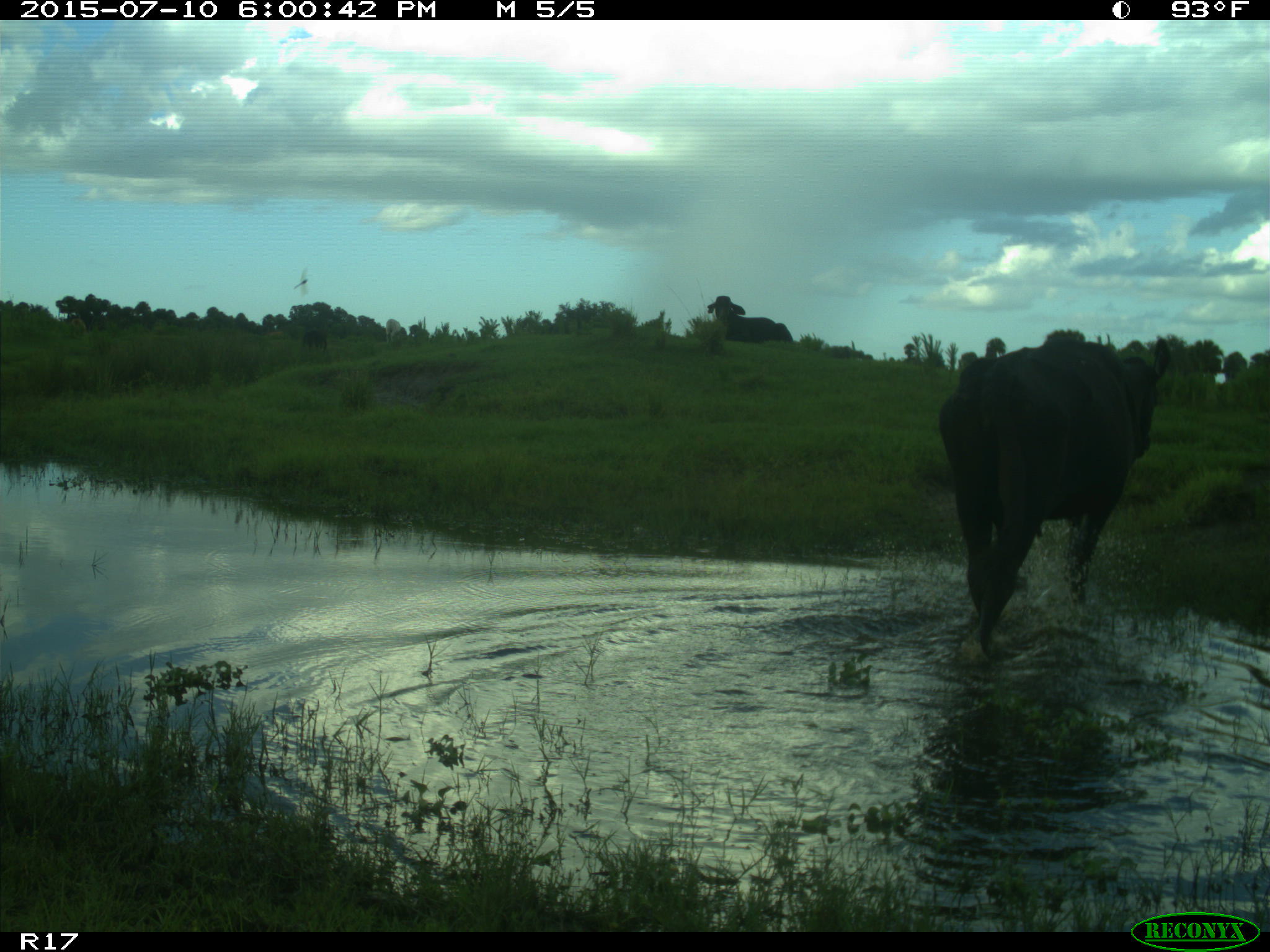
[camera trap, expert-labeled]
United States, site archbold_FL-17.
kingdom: Animalia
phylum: Chordata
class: Mammalia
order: Artiodactyla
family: Bovidae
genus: Bos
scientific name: Bos taurus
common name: domestic cow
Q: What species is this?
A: Bos taurus (domestic cow).